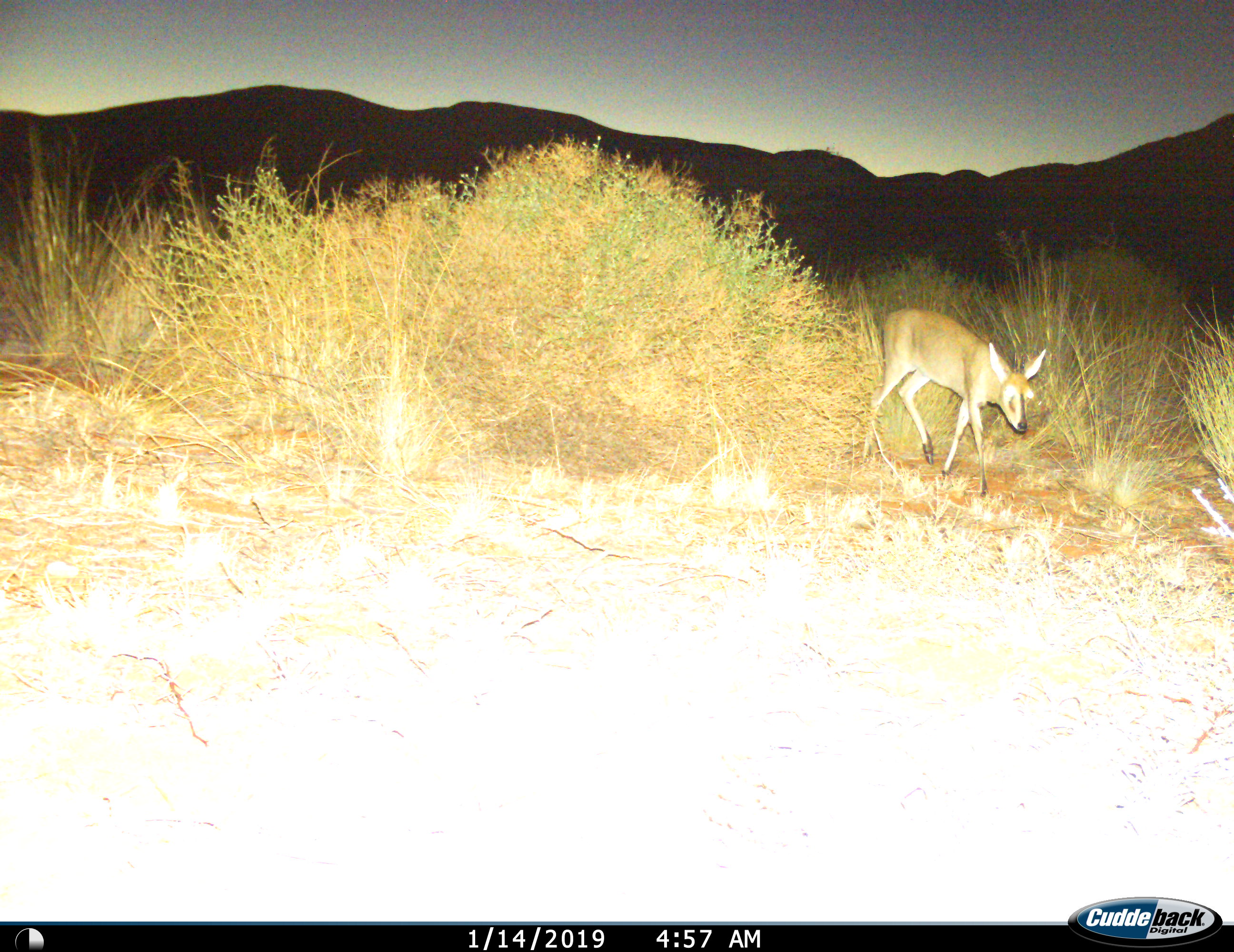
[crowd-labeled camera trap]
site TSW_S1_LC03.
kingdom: Animalia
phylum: Chordata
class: Mammalia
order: Artiodactyla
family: Bovidae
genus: Sylvicapra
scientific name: Sylvicapra grimmia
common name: common duiker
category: duikercommongrey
Duikercommongrey (common duiker) (Sylvicapra grimmia), count 1. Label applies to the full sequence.